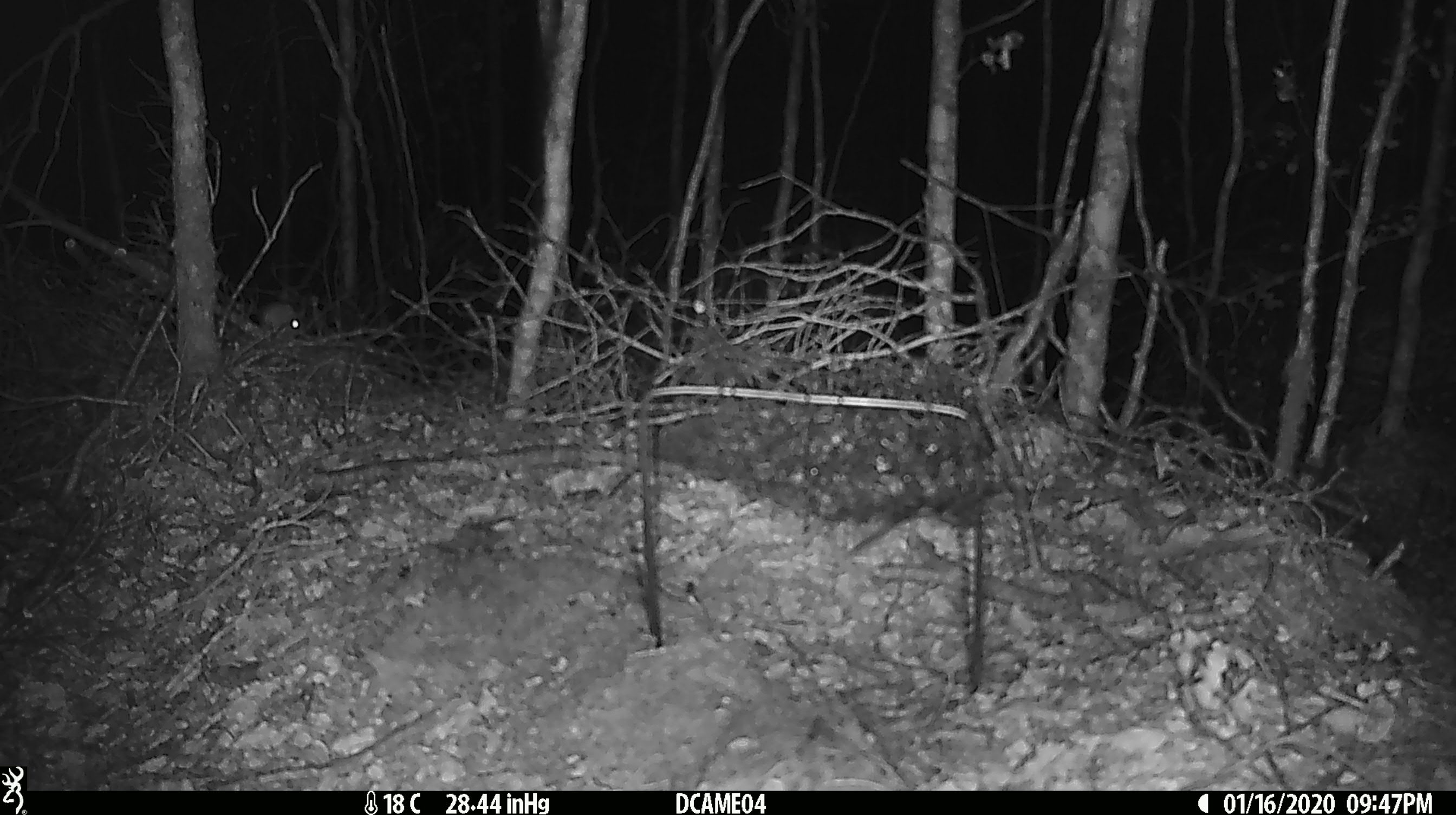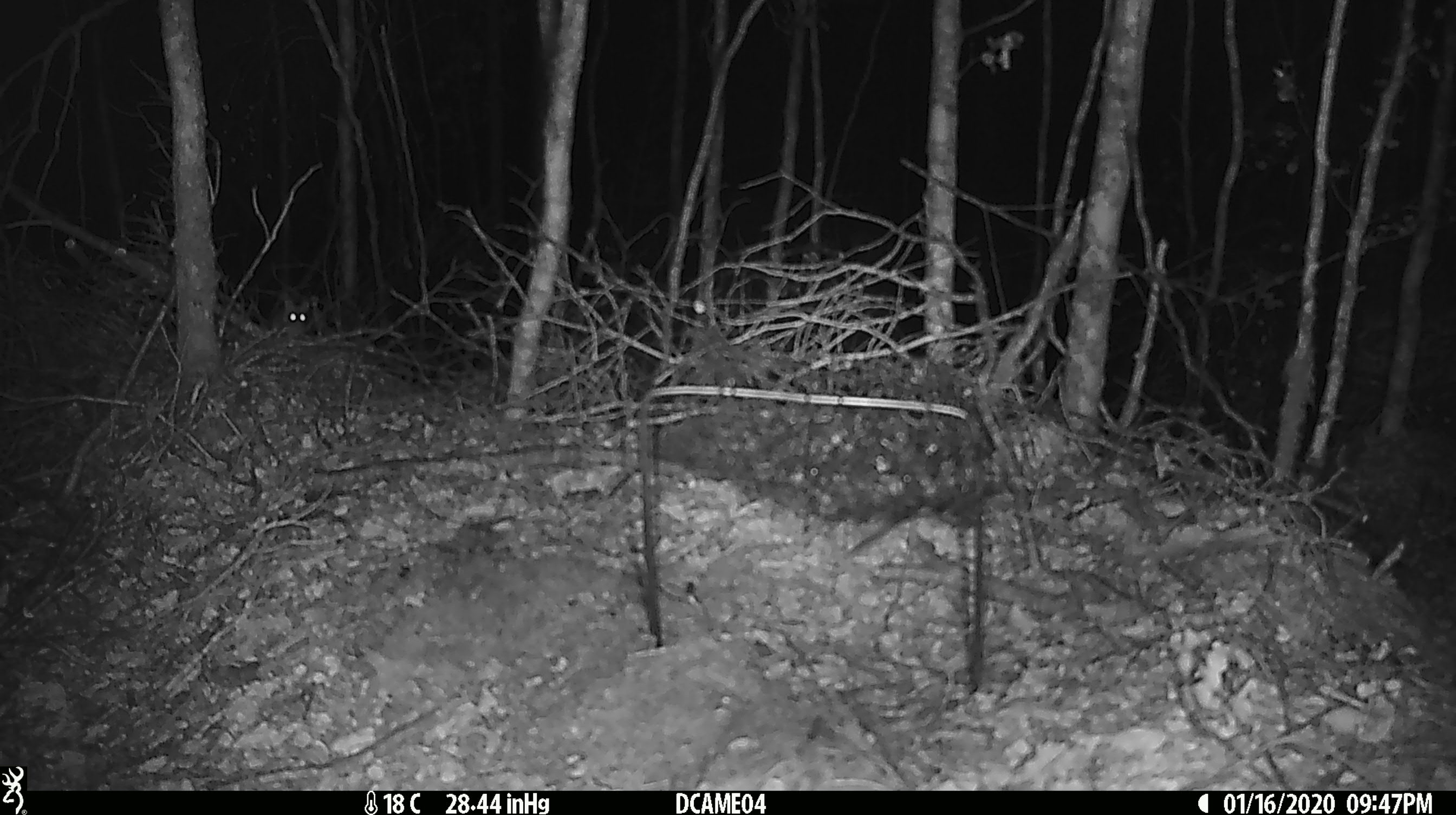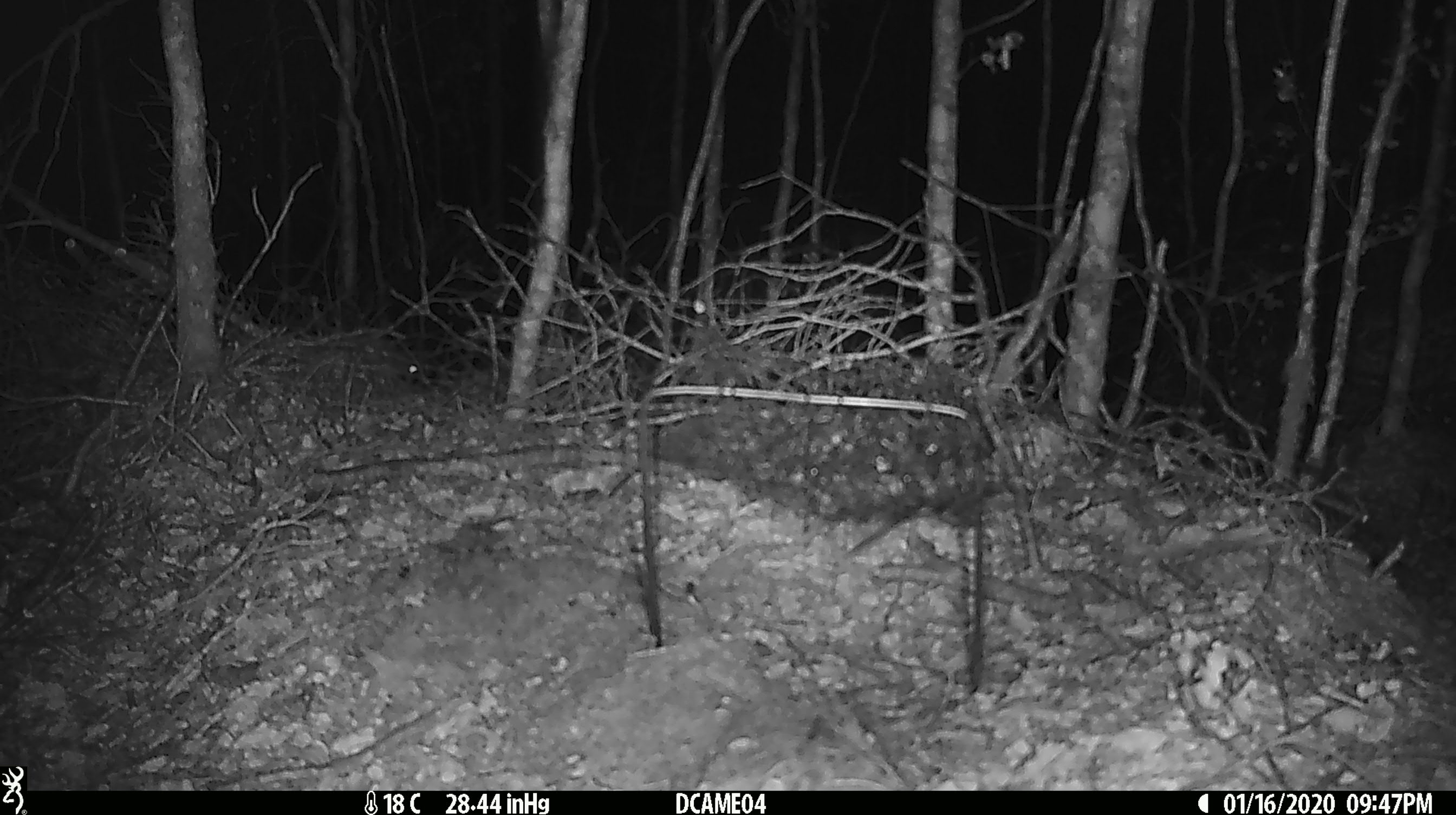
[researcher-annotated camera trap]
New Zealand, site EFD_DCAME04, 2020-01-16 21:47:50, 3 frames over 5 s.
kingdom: Animalia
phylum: Chordata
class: Mammalia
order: Rodentia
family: Muridae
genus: Mus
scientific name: Mus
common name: mouse